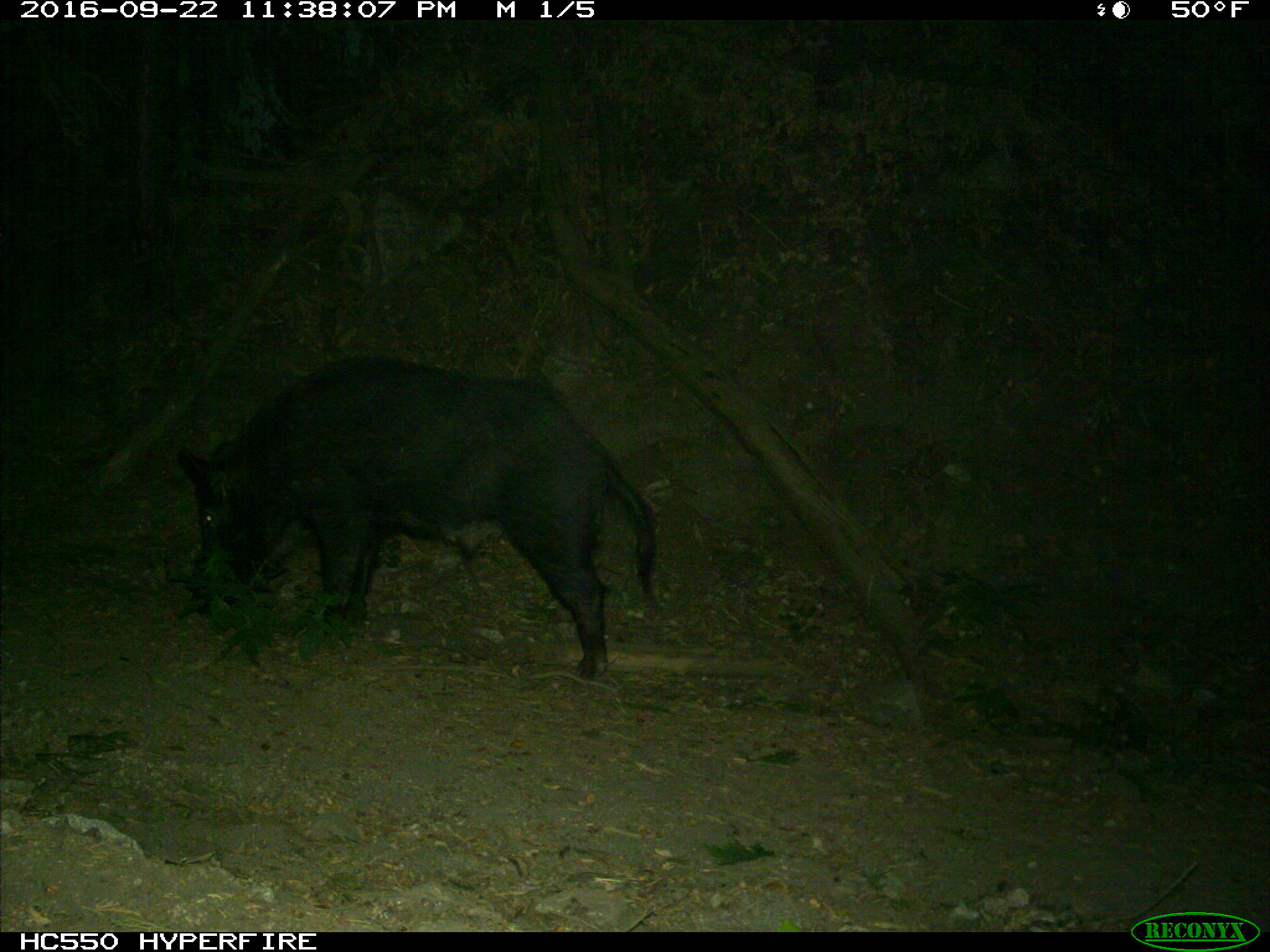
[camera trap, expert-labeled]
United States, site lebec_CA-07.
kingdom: Animalia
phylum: Chordata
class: Mammalia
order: Artiodactyla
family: Suidae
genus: Sus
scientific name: Sus scrofa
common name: wild boar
Sus scrofa (wild boar).